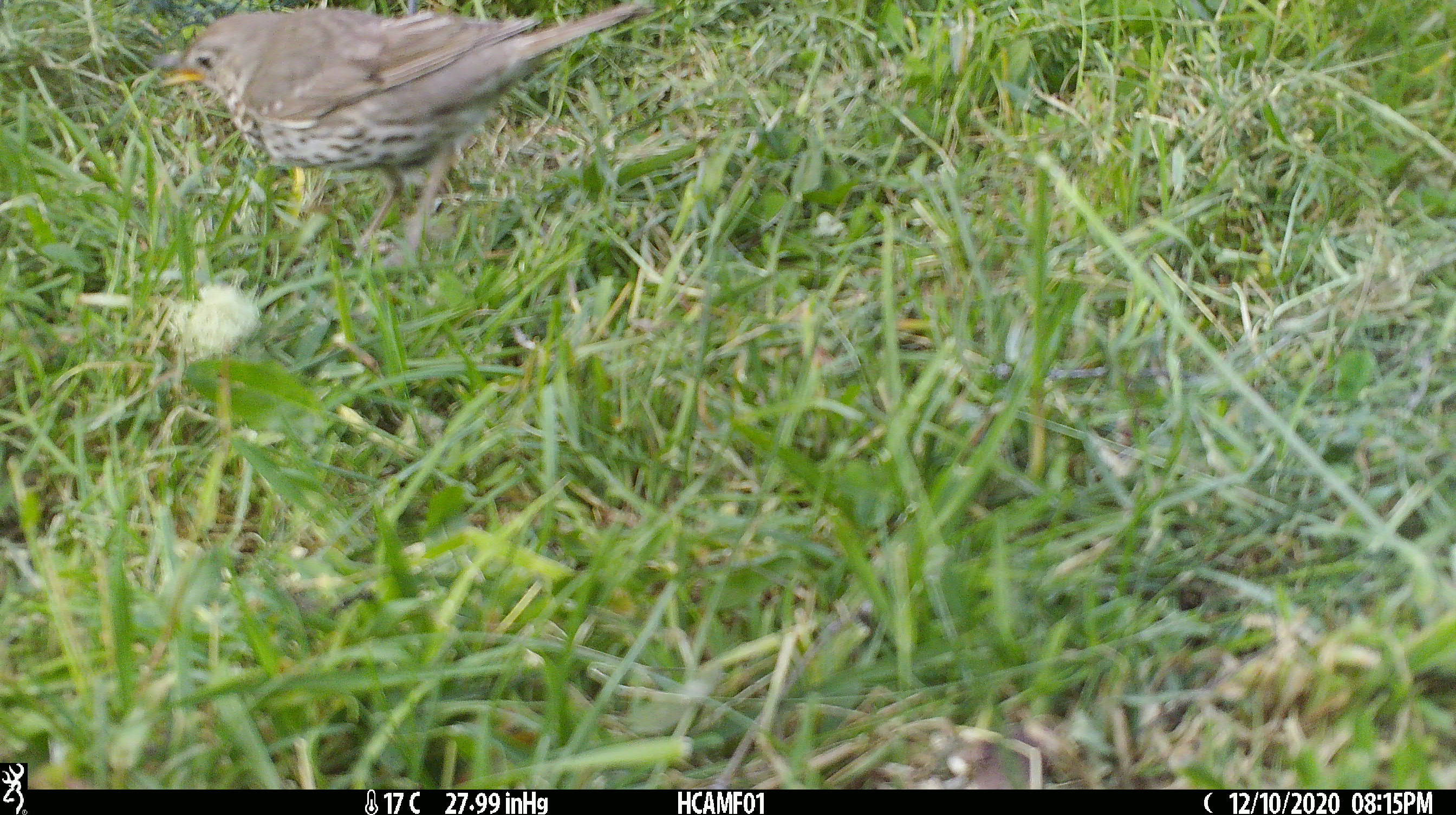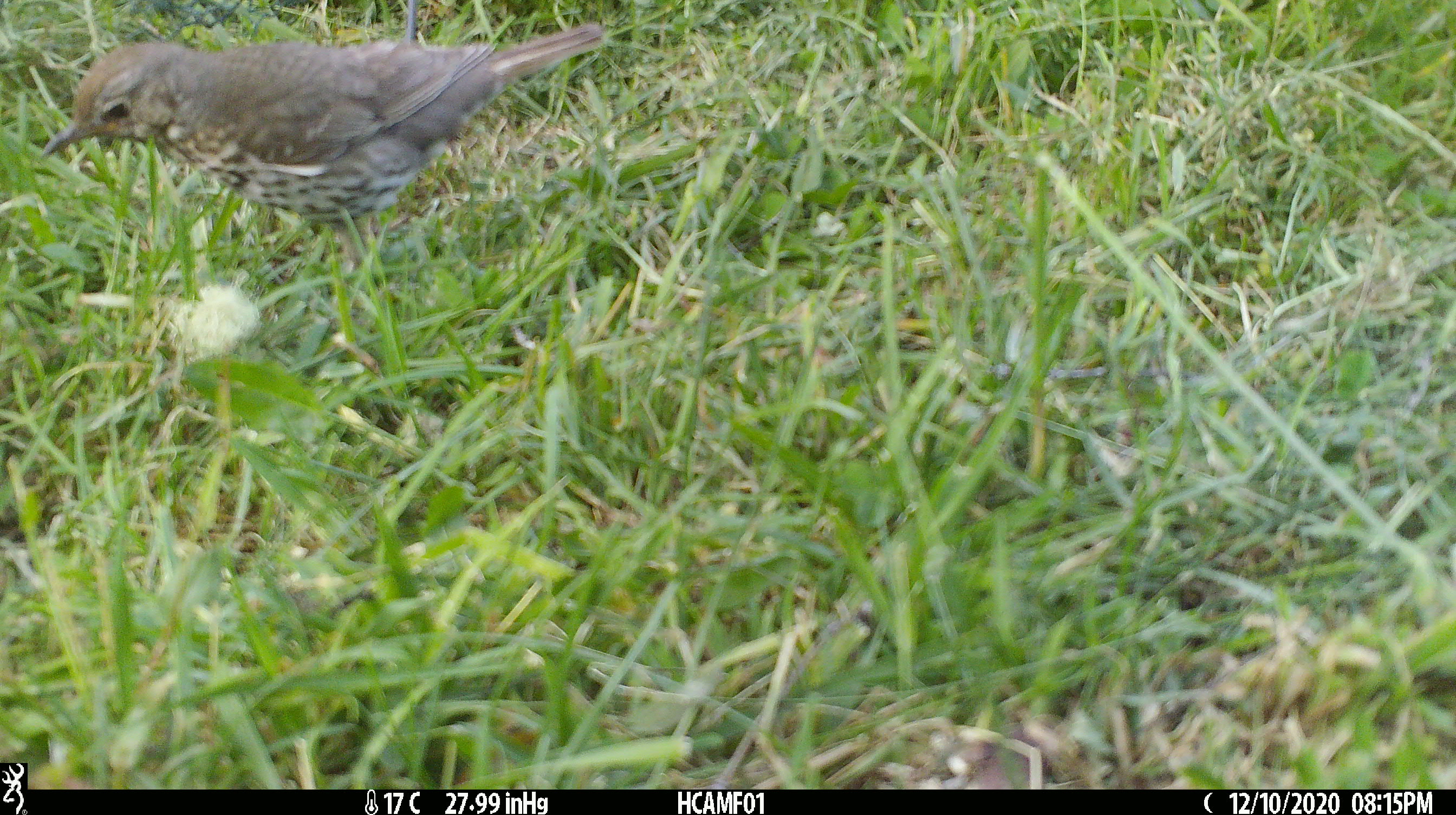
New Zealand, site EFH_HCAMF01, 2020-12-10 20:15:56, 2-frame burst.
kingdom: Animalia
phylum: Chordata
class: Aves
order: Passeriformes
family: Turdidae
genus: Turdus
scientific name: Turdus philomelos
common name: song thrush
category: thrush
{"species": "thrush (song thrush) (Turdus philomelos)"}